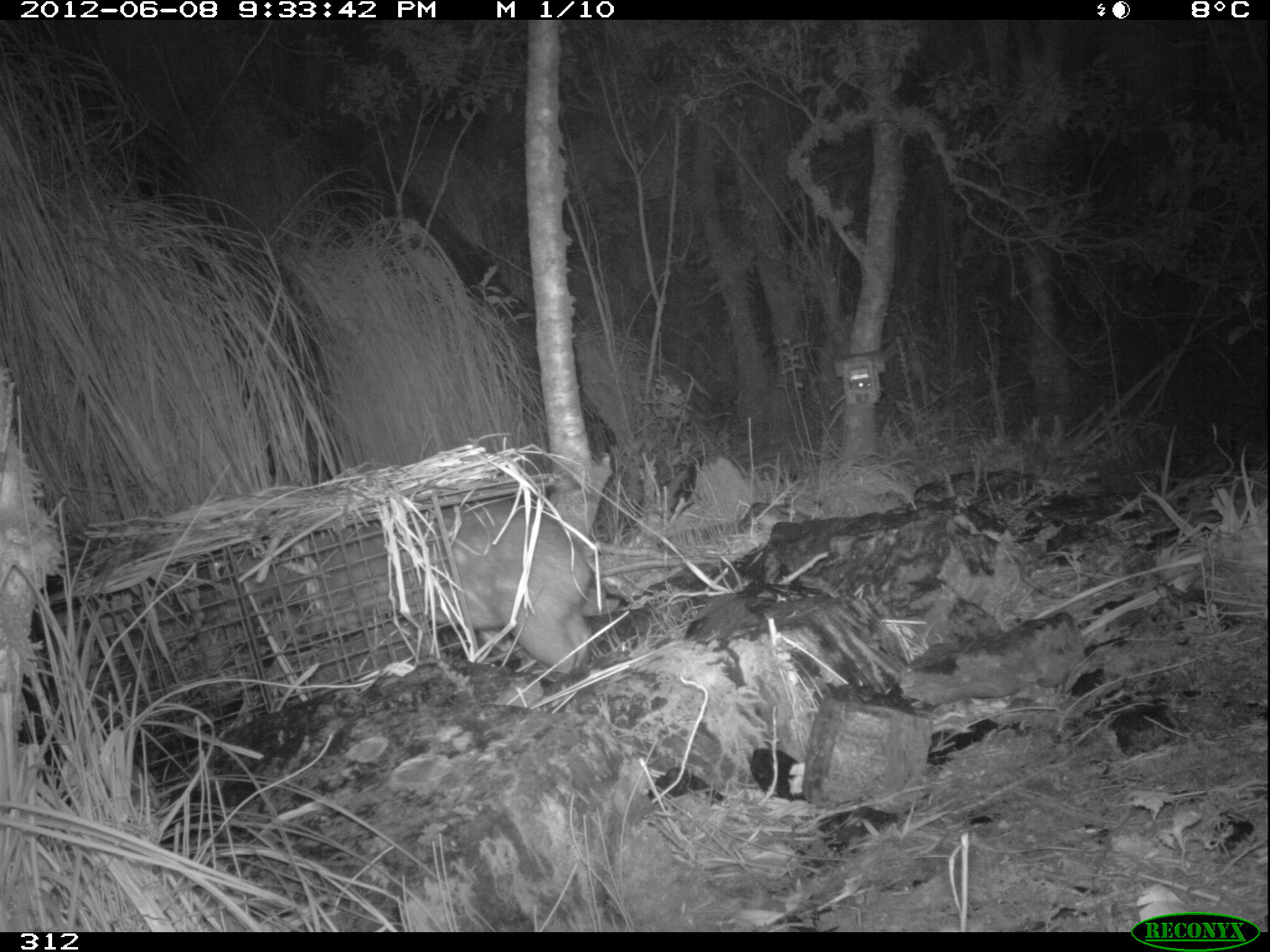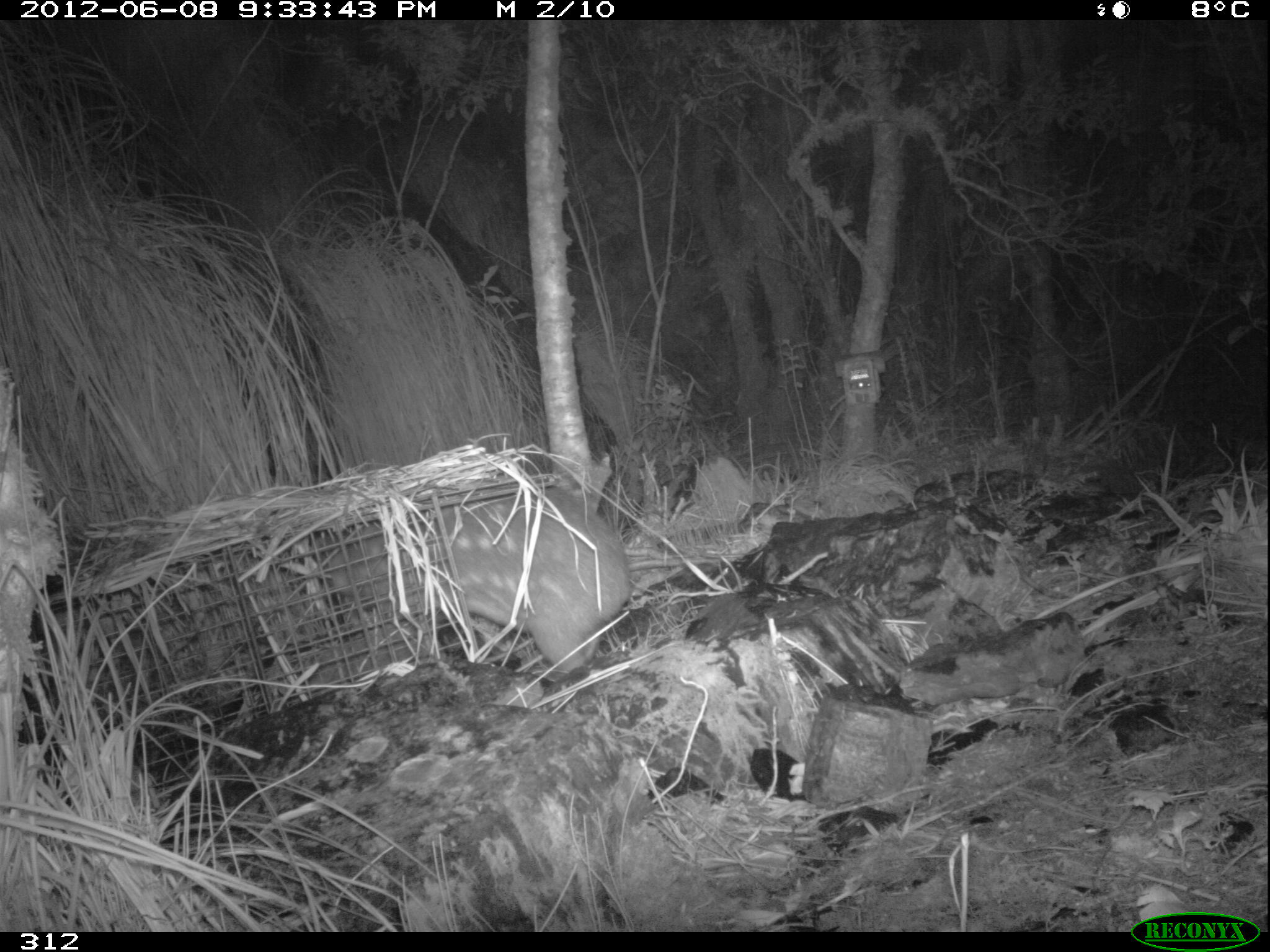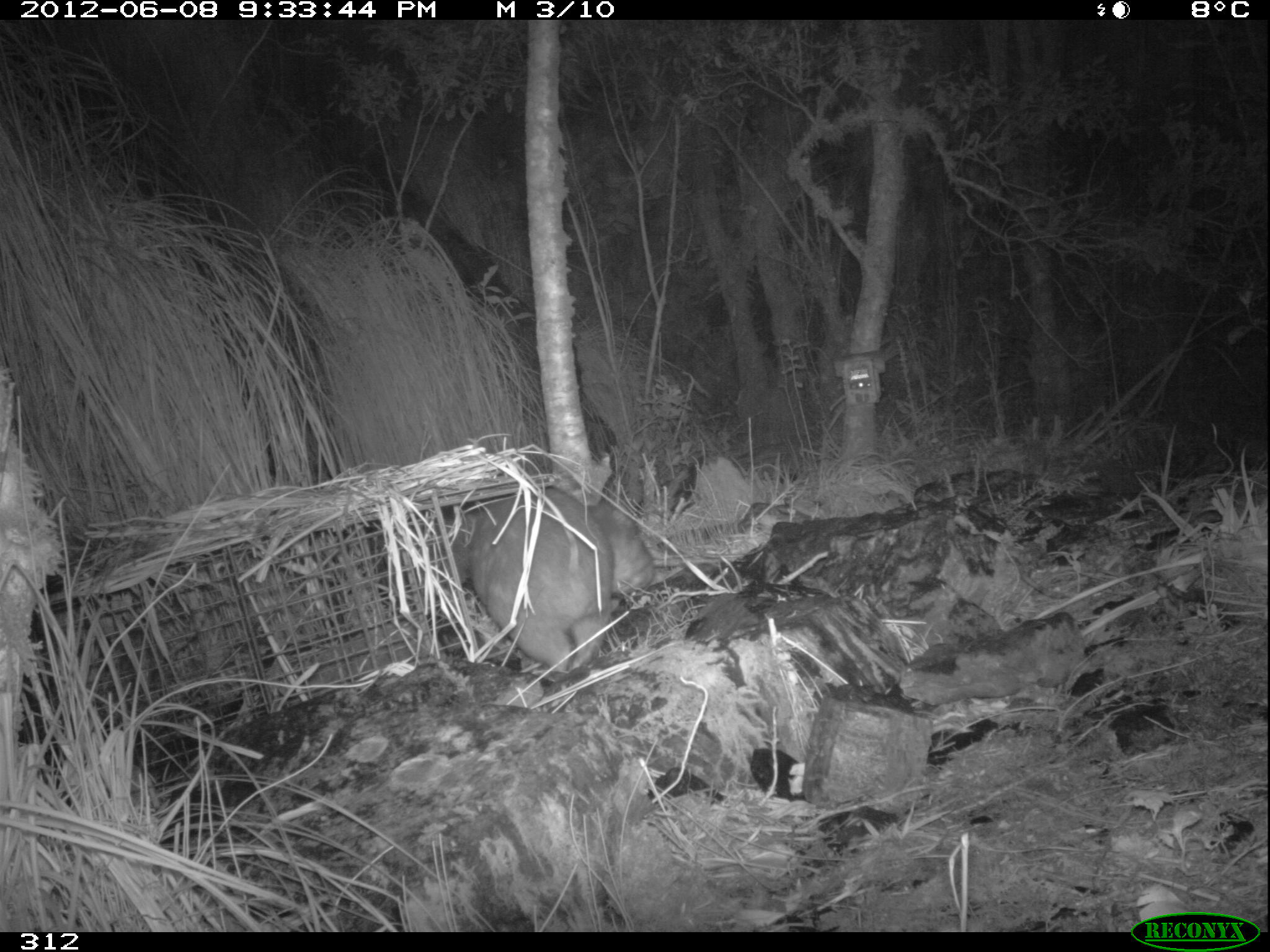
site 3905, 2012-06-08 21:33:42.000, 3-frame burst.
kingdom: Animalia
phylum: Chordata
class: Mammalia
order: Rodentia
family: Cuniculidae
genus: Cuniculus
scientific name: Cuniculus taczanowskii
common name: mountain paca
Cuniculus taczanowskii (mountain paca).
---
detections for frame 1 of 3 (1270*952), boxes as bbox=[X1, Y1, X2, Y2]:
cuniculus taczanowskii: bbox=[185, 498, 596, 675]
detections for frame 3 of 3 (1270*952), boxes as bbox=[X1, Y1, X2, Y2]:
cuniculus taczanowskii: bbox=[463, 483, 656, 674]